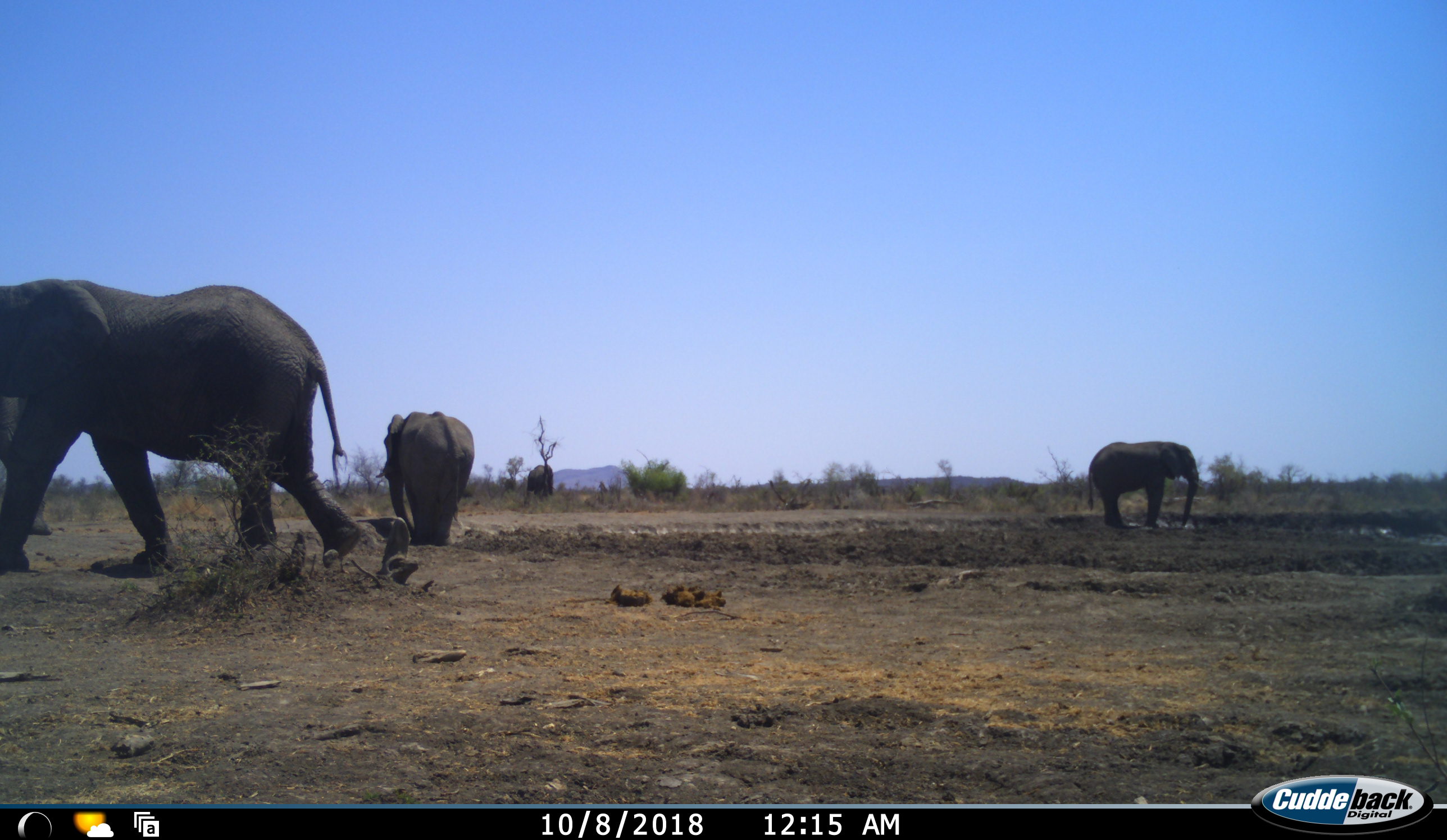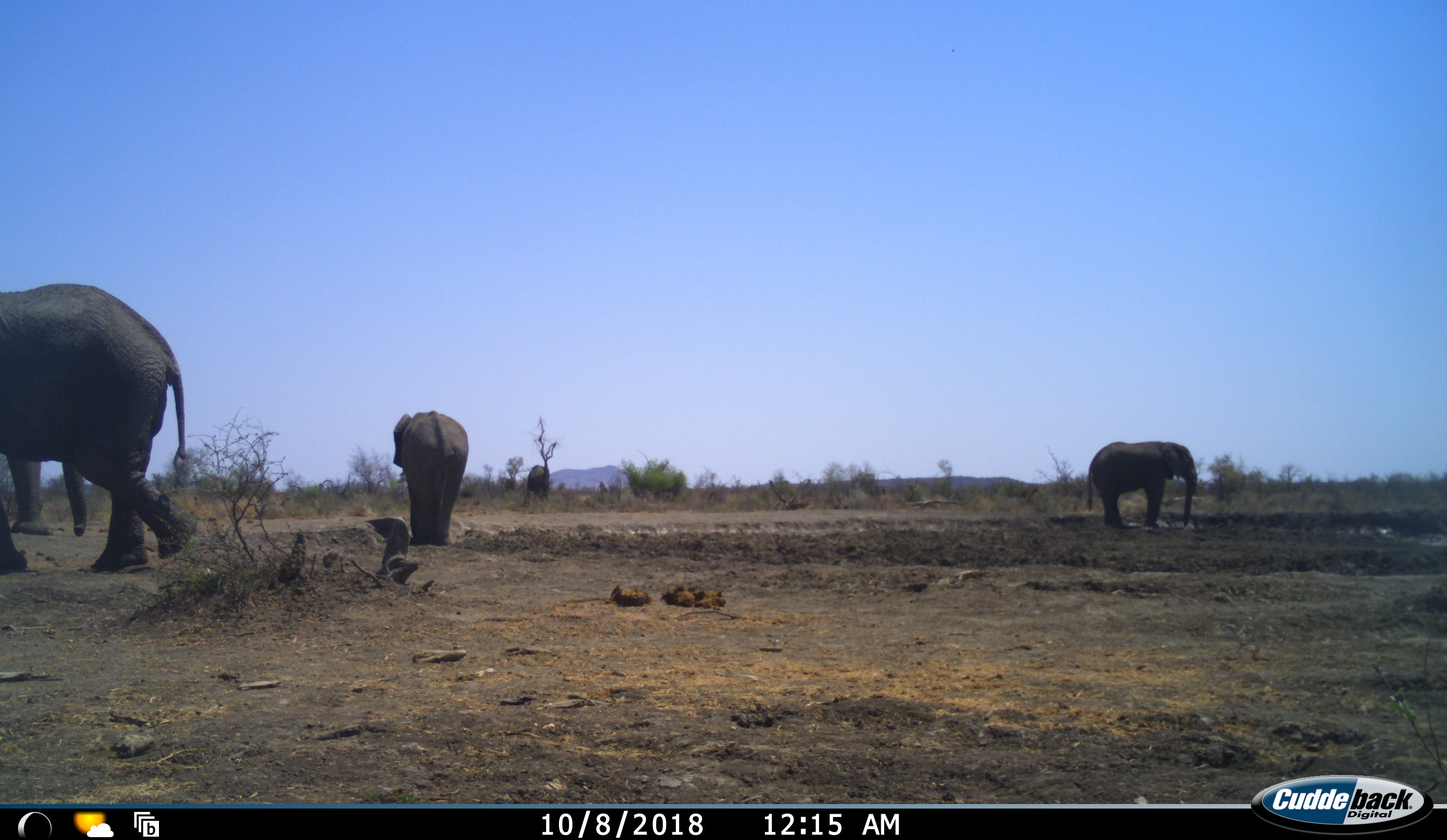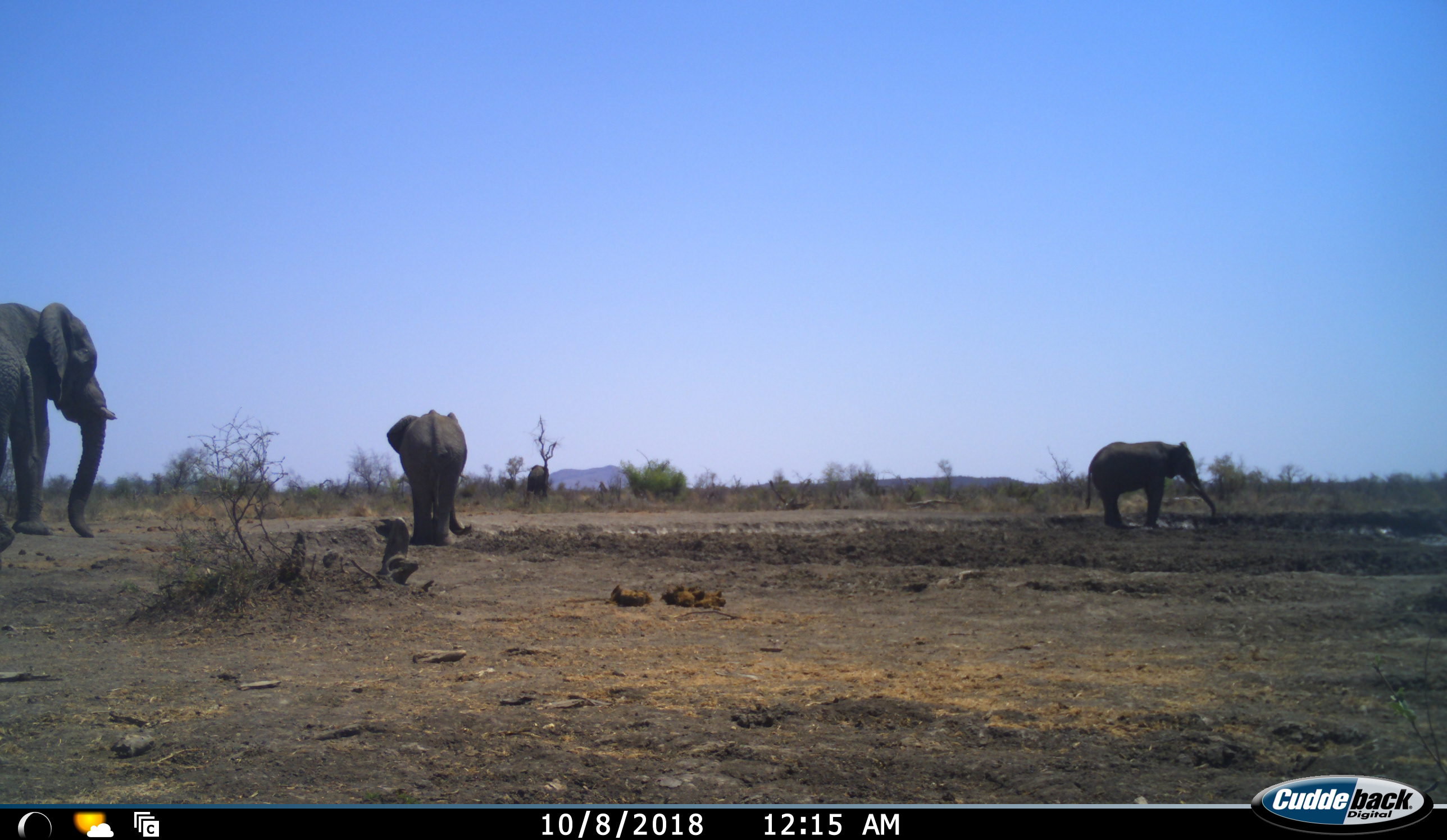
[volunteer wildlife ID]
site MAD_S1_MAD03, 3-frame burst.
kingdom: Animalia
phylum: Chordata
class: Mammalia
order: Proboscidea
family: Elephantidae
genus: Loxodonta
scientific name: Loxodonta africana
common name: african bush elephant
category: elephant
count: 4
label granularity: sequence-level